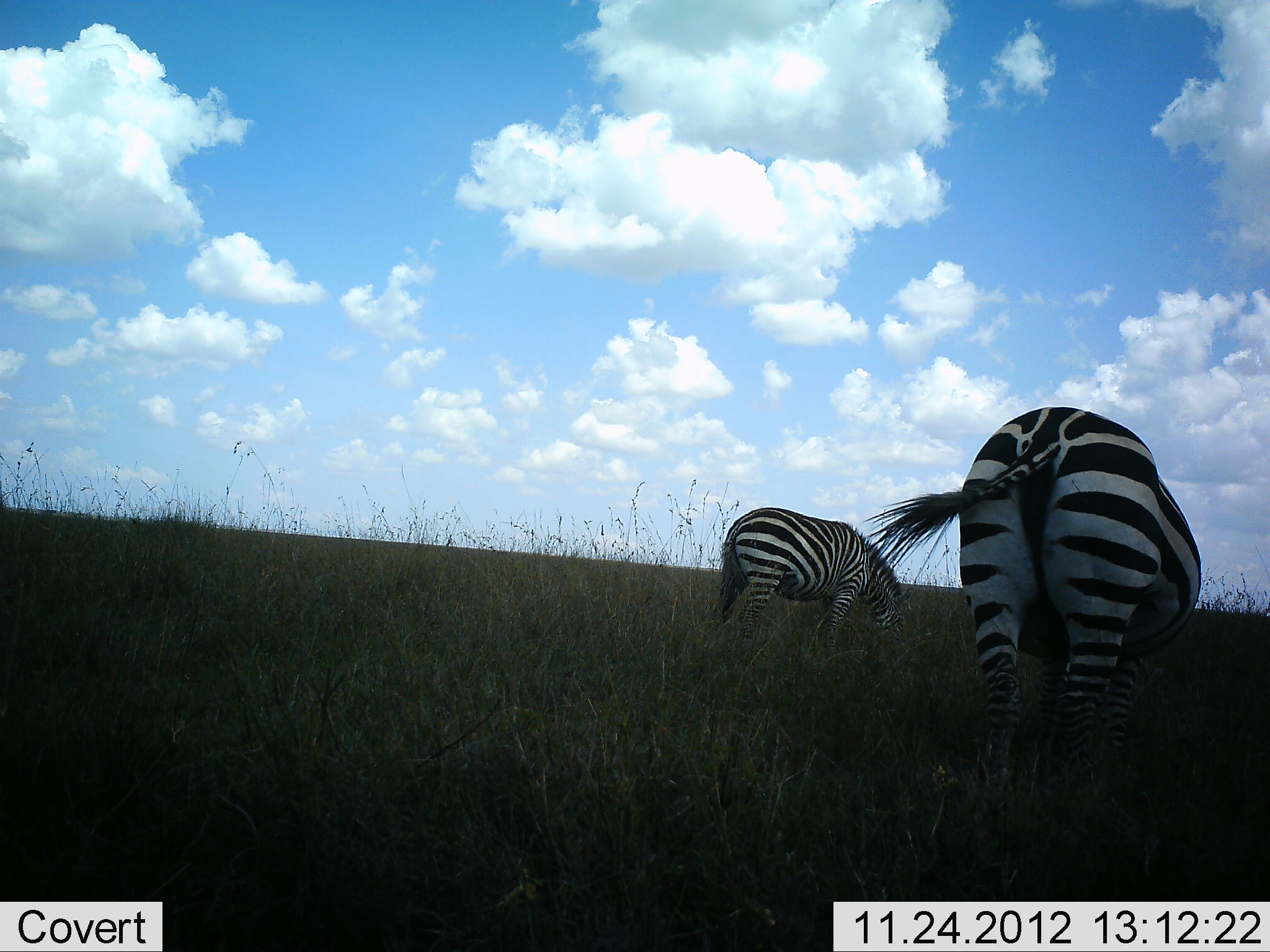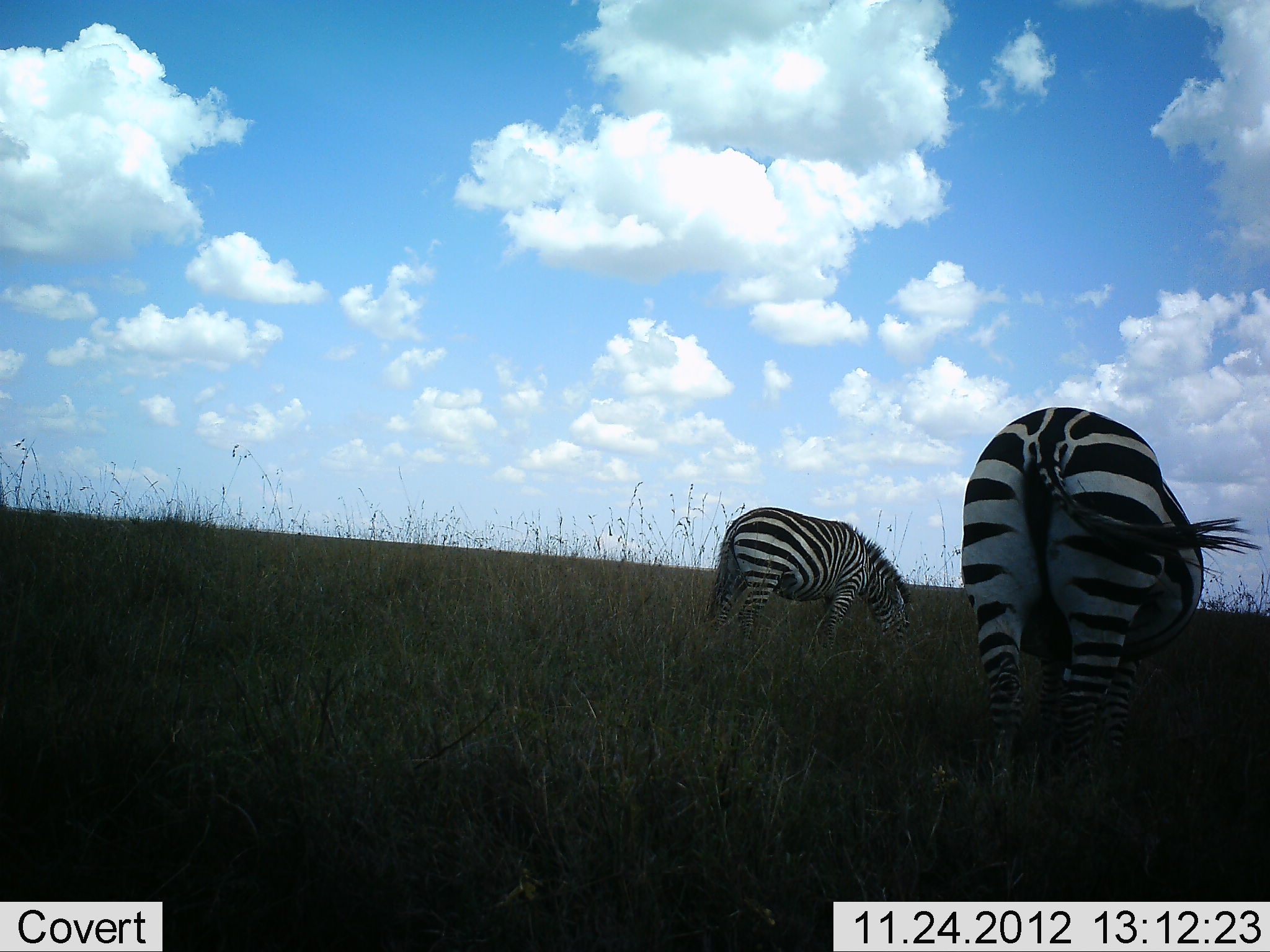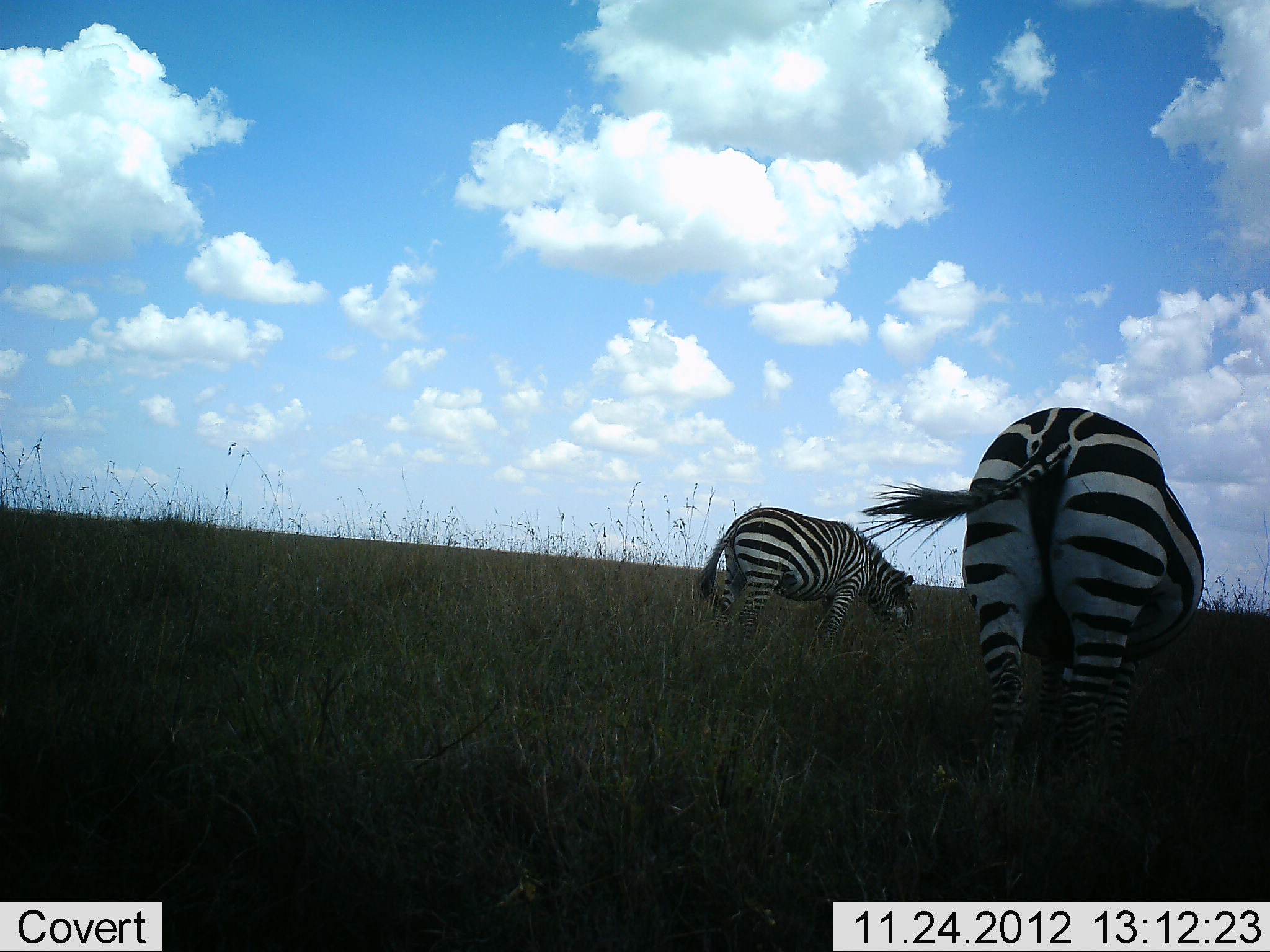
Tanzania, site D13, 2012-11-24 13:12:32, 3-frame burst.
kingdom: Animalia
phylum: Chordata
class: Mammalia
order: Perissodactyla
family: Equidae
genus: Equus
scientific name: Equus quagga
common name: plains zebra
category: zebra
Zebra (plains zebra) (Equus quagga), count 2. Behavior (volunteer vote fractions): standing 20%, resting 0%, moving 10%, interacting 0%. Young present (vote fraction): 0%. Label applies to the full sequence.